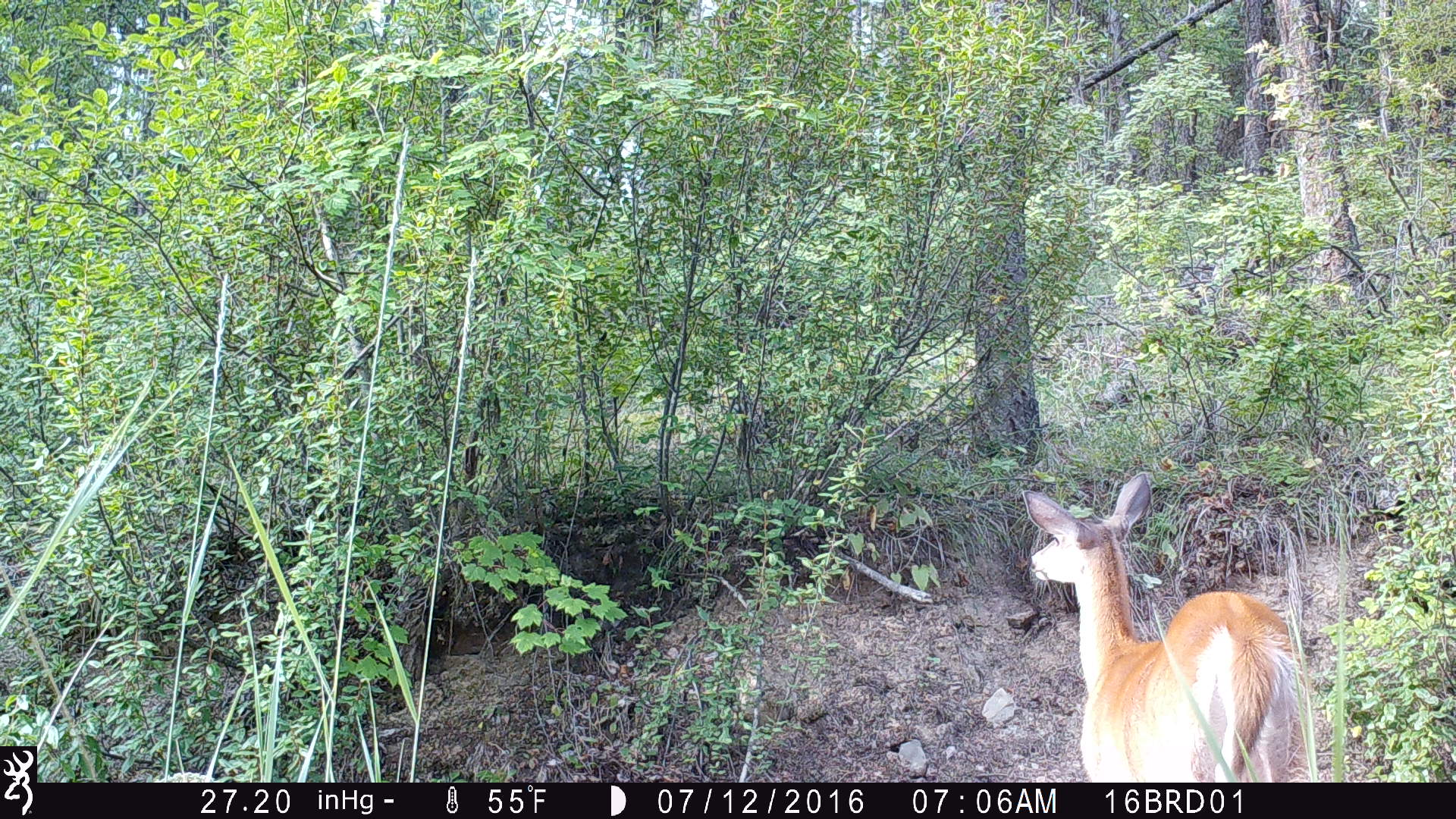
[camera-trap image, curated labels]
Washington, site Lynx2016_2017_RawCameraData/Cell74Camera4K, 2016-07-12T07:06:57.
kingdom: Animalia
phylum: Chordata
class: Mammalia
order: Artiodactyla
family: Cervidae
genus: Odocoileus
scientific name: Odocoileus virginianus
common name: white-tailed deer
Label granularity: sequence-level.